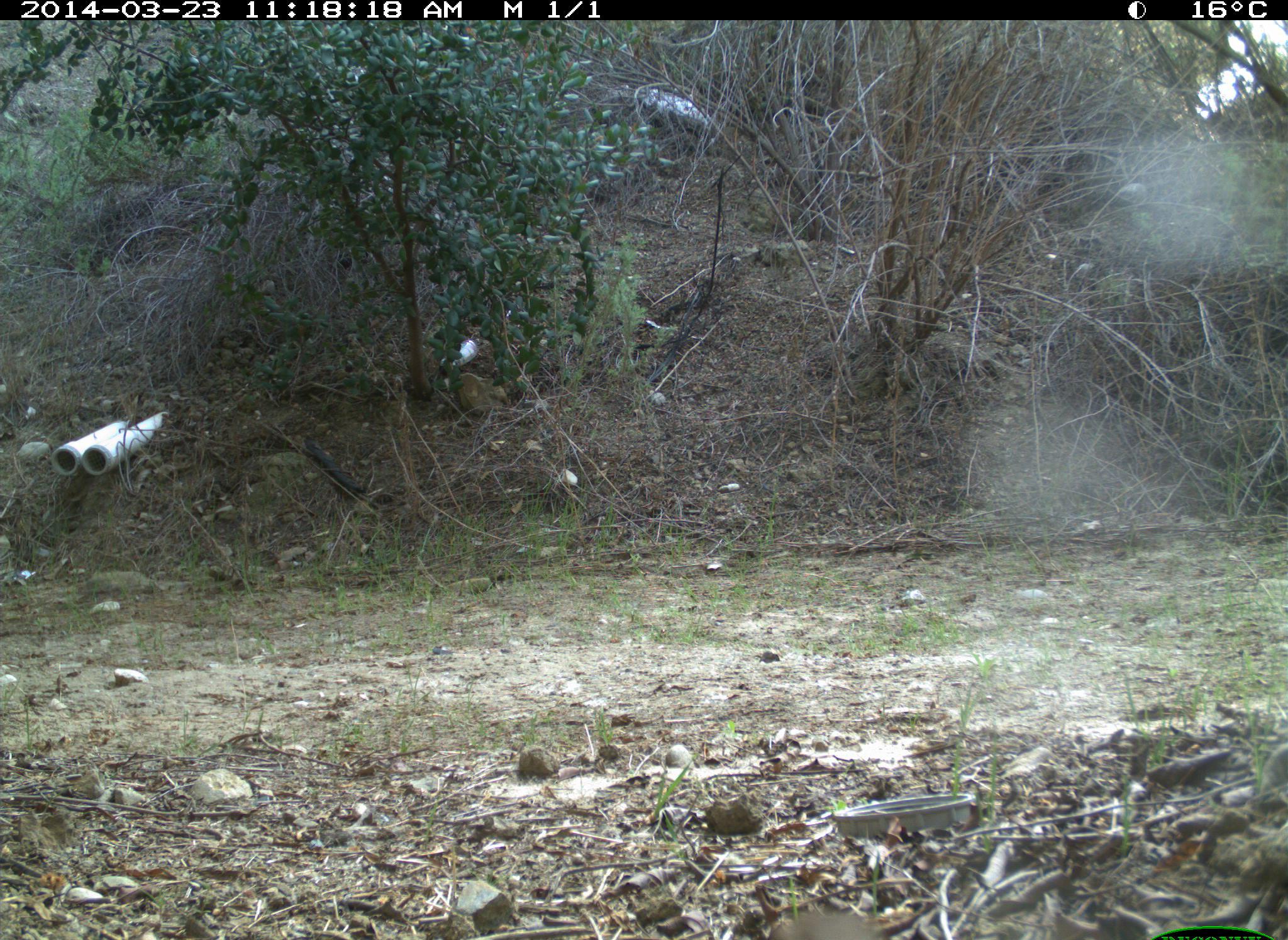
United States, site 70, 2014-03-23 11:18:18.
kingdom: Animalia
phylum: Chordata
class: Aves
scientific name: Aves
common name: bird